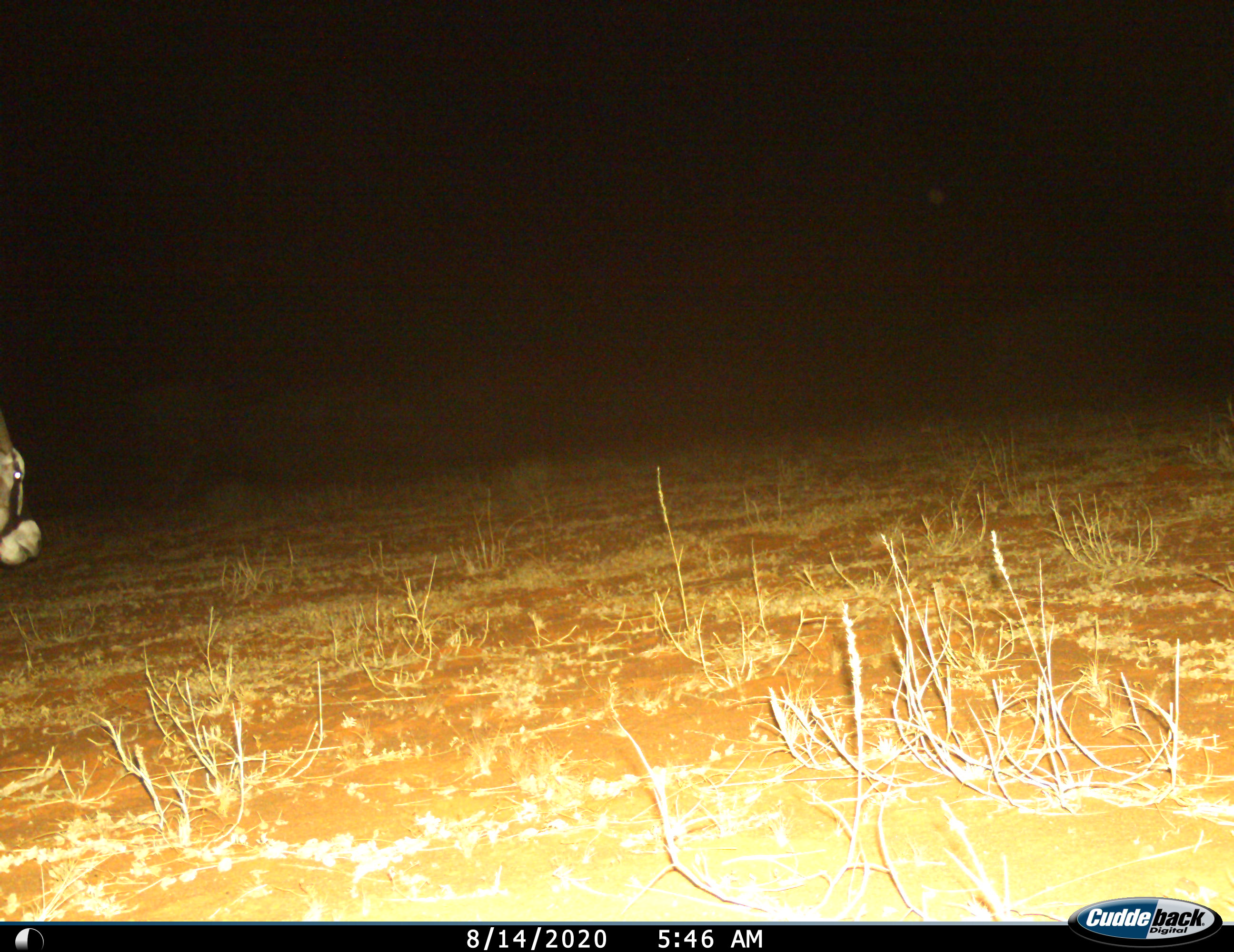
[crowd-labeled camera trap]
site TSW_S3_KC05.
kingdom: Animalia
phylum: Chordata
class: Mammalia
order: Artiodactyla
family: Bovidae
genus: Oryx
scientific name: Oryx gazella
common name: gemsbok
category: oryx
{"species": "oryx (gemsbok) (Oryx gazella)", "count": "1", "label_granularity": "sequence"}